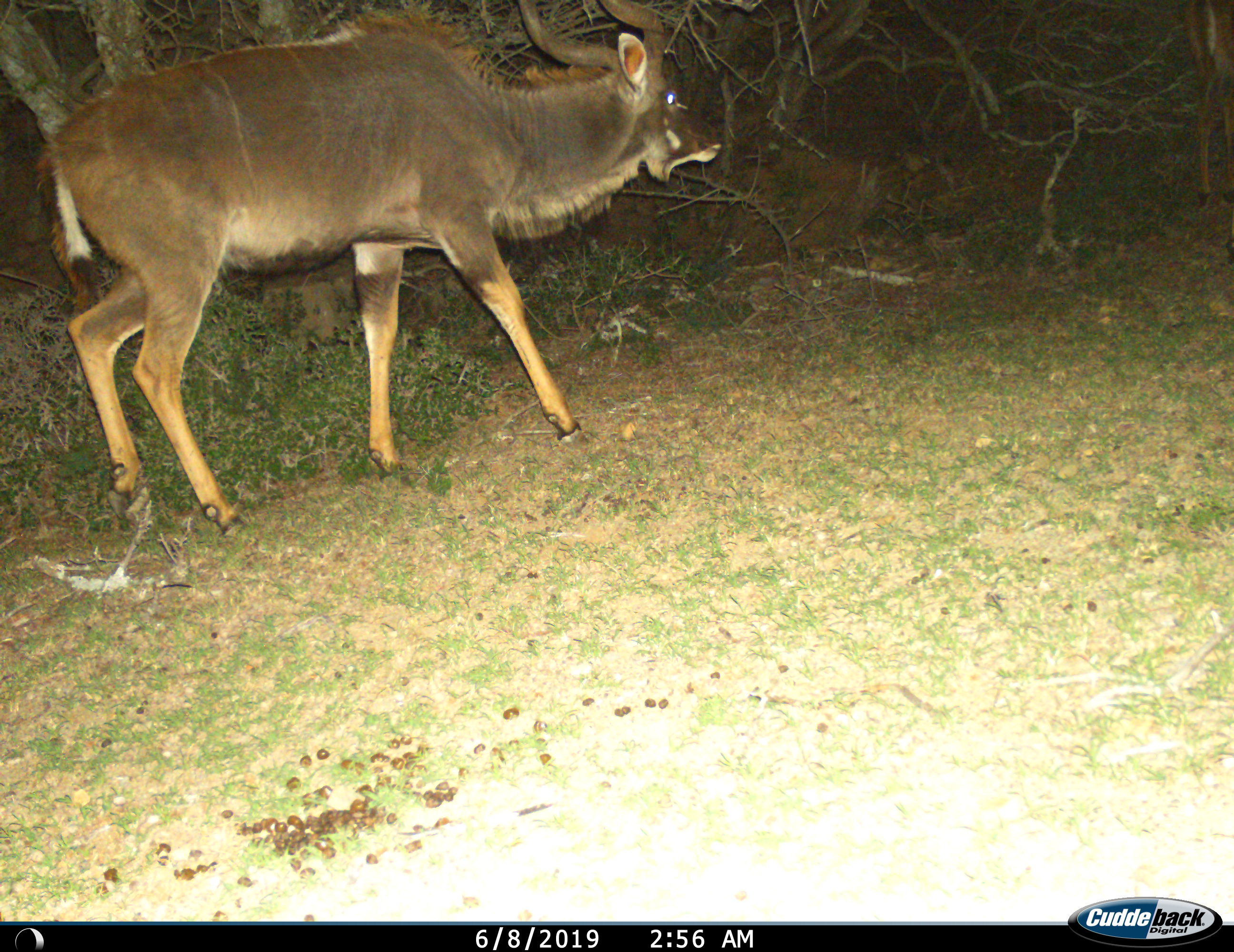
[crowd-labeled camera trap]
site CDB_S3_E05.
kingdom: Animalia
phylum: Chordata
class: Mammalia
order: Artiodactyla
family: Bovidae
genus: Tragelaphus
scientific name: Tragelaphus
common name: kudu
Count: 1.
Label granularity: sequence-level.